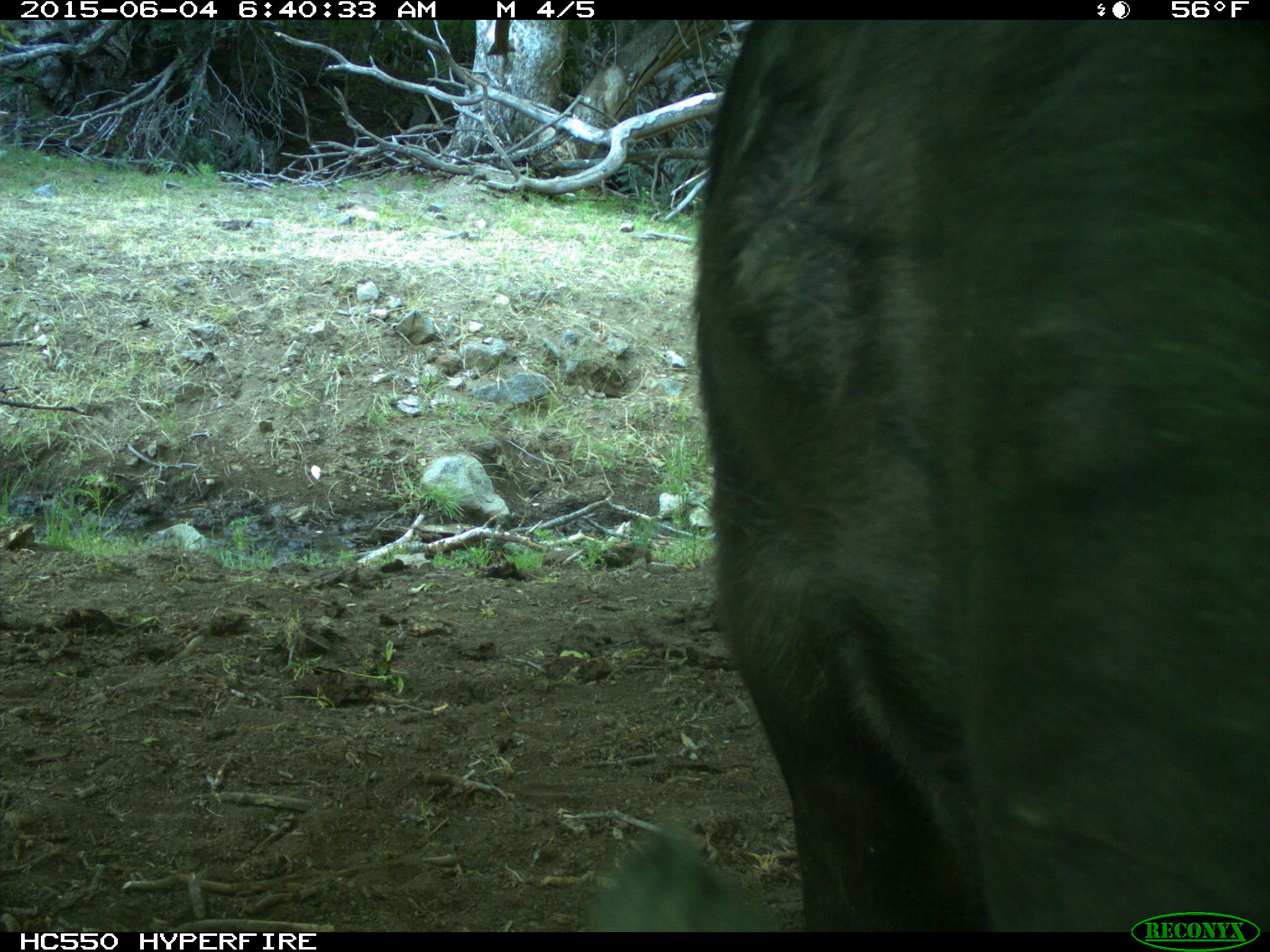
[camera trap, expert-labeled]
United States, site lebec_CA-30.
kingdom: Animalia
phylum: Chordata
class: Mammalia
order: Artiodactyla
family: Bovidae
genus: Bos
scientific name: Bos taurus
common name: domestic cow